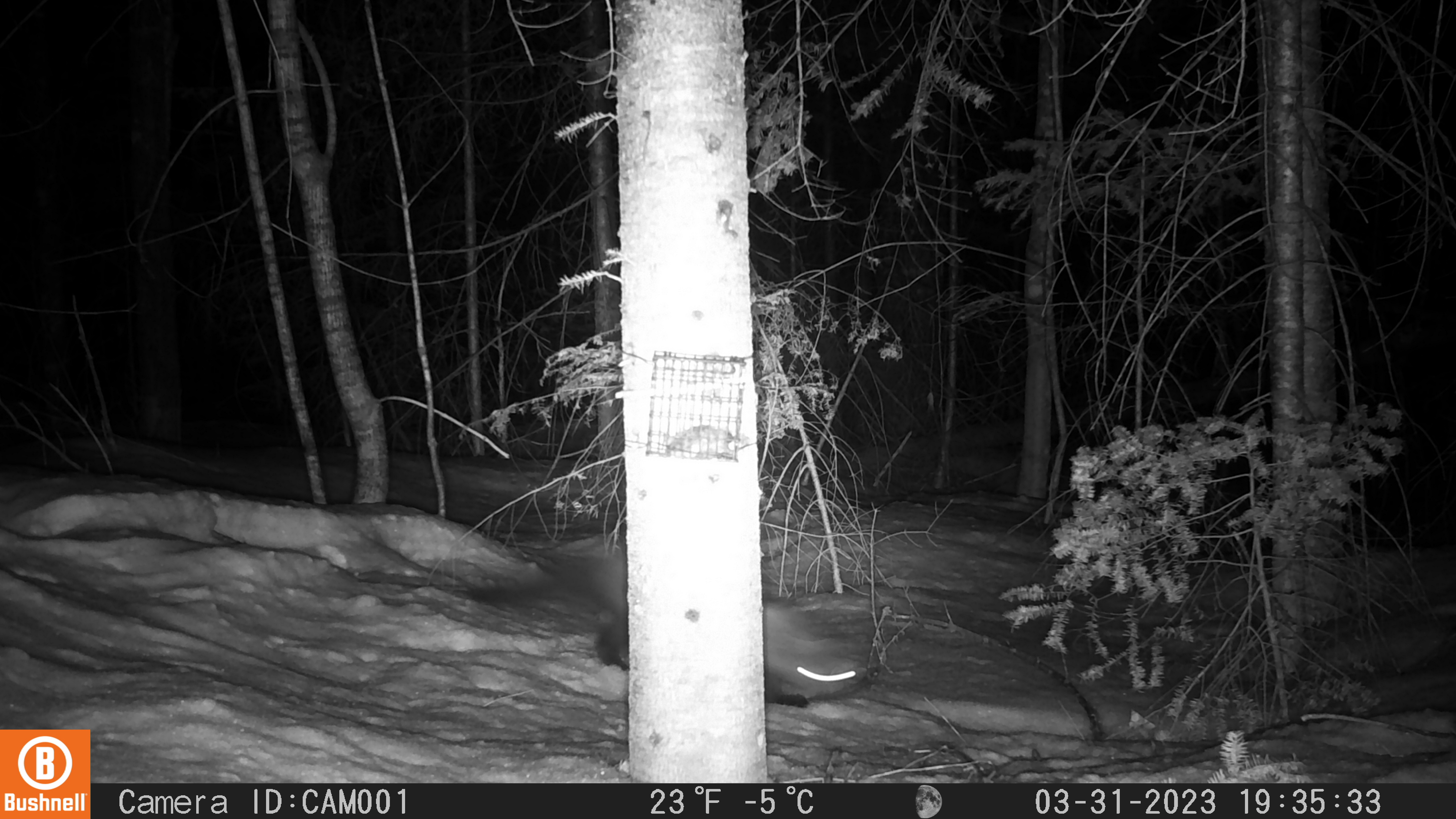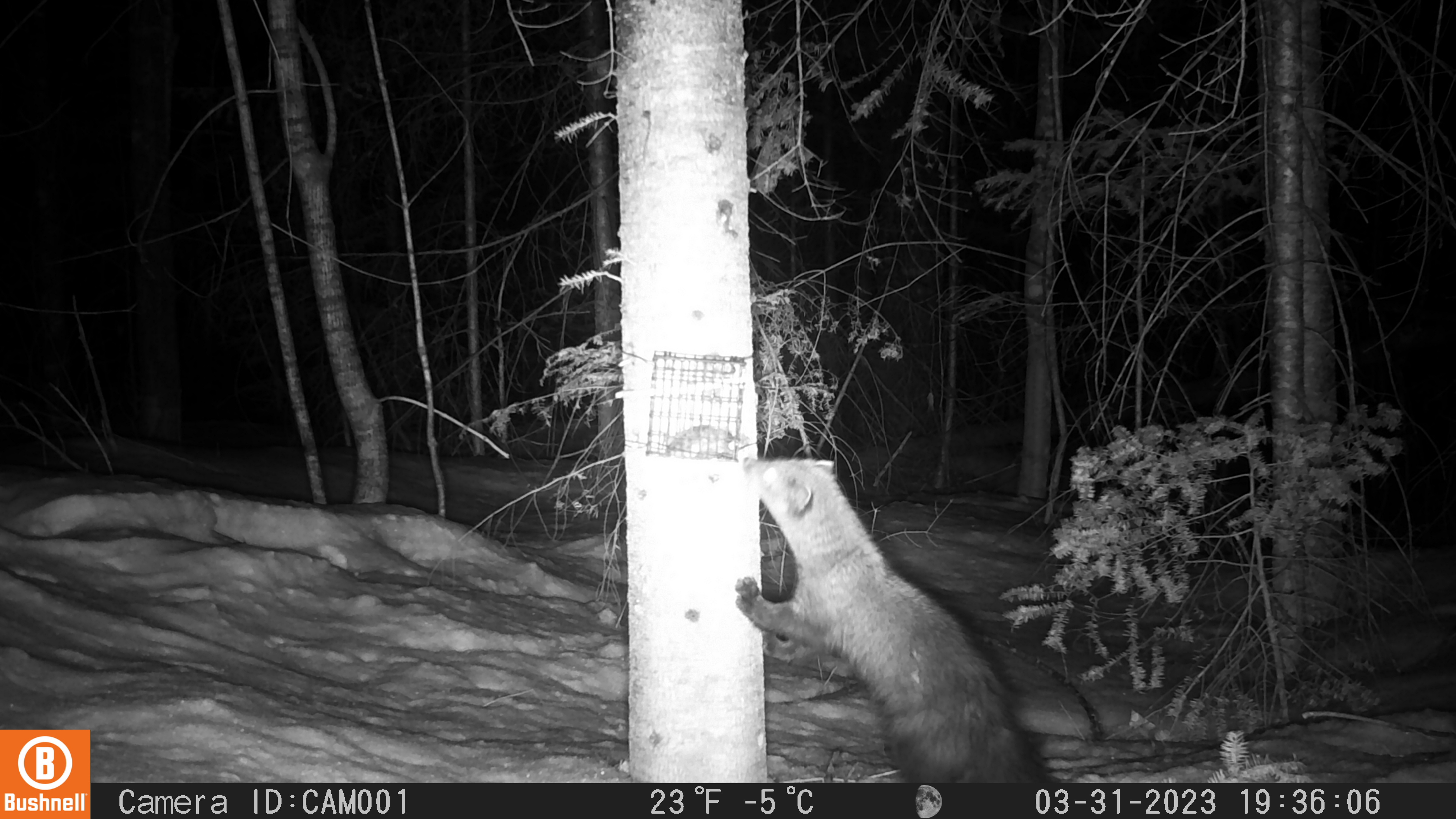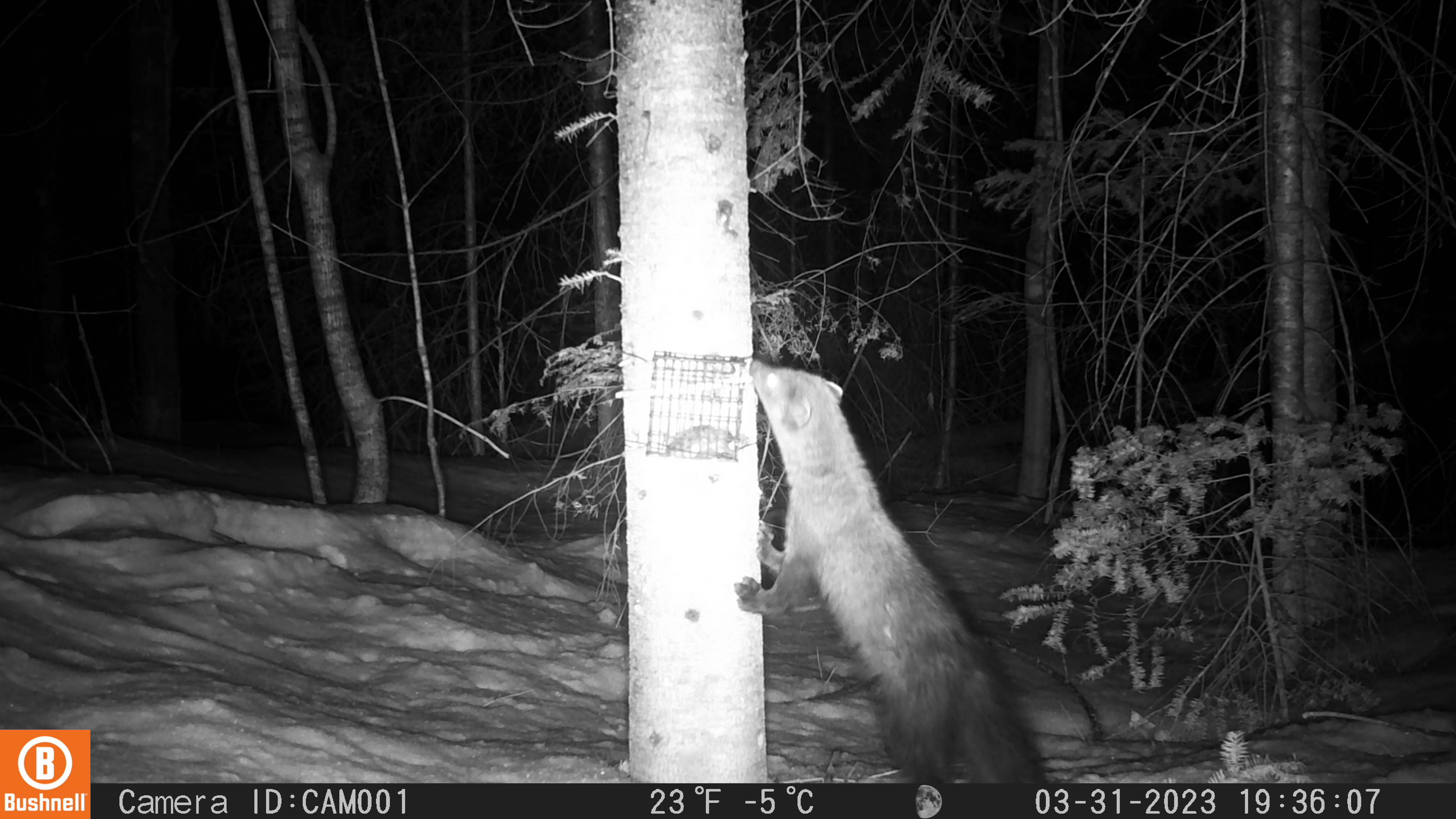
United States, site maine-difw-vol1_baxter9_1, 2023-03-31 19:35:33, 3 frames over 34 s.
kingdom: Animalia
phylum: Chordata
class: Mammalia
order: Carnivora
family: Mustelidae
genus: Pekania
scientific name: Pekania pennanti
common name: fisher